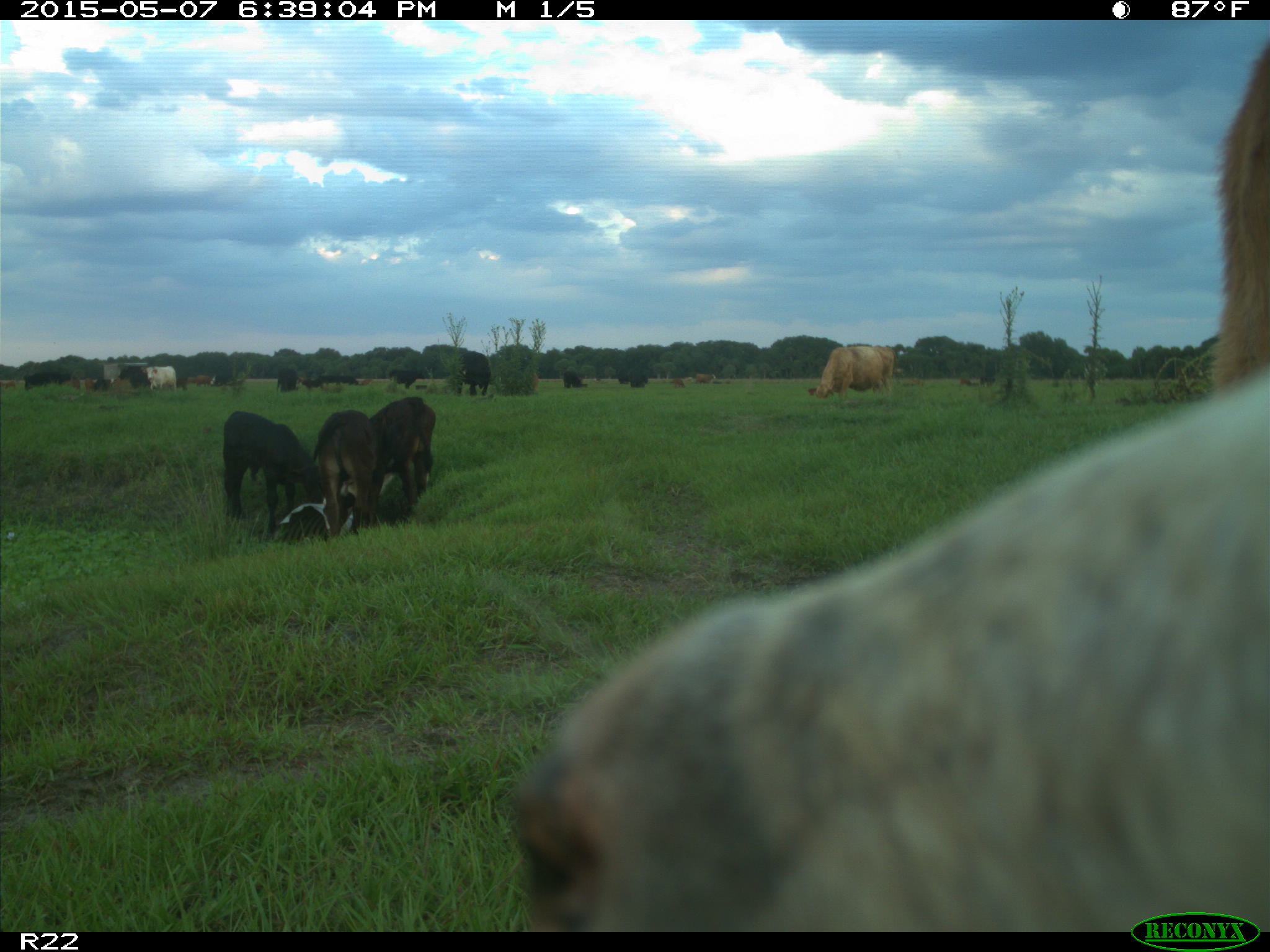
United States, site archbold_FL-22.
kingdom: Animalia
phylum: Chordata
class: Mammalia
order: Artiodactyla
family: Bovidae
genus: Bos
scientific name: Bos taurus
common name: domestic cow